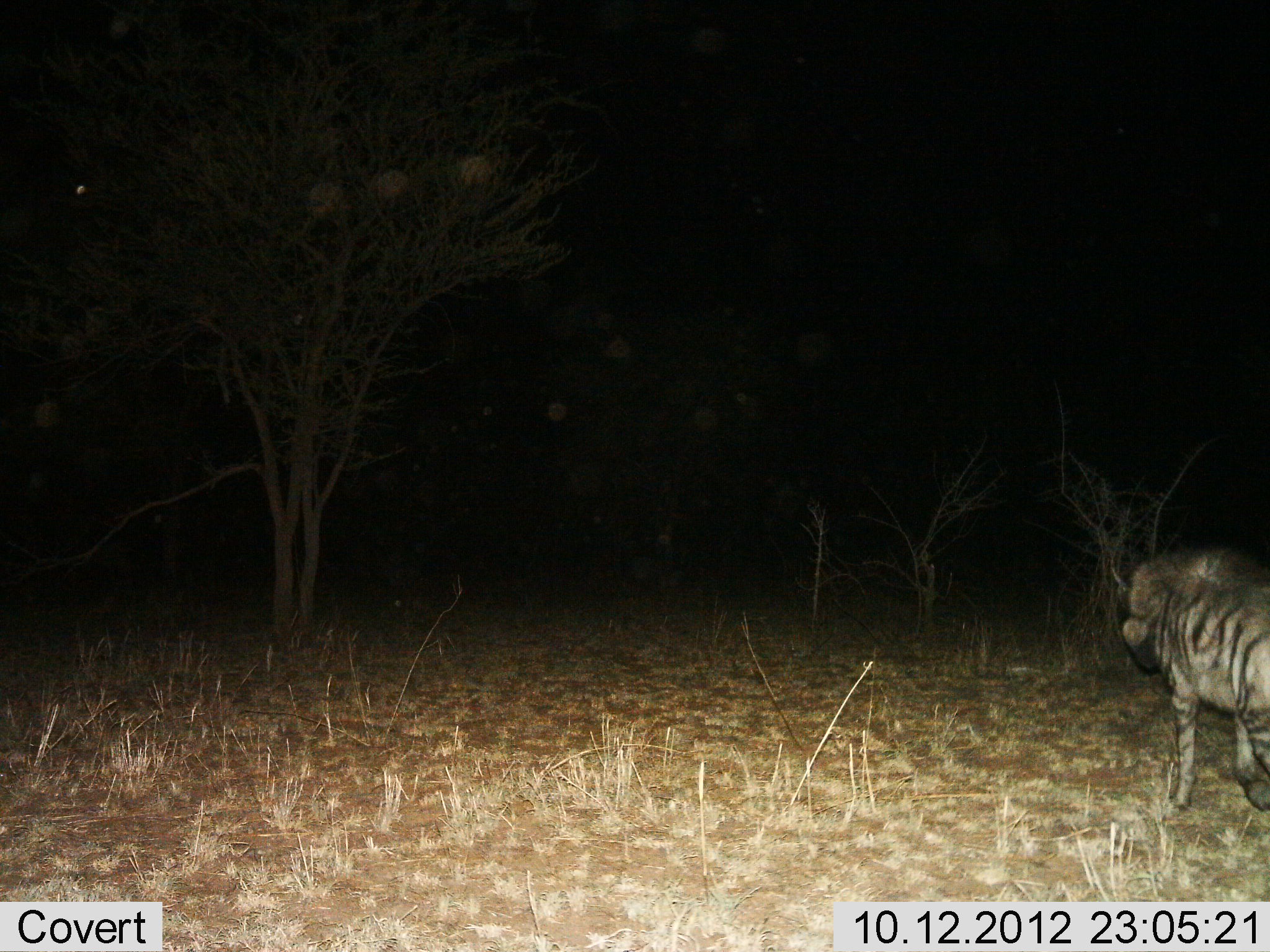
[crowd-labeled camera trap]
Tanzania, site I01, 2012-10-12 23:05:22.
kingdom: Animalia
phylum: Chordata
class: Mammalia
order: Carnivora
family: Hyaenidae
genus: Hyaena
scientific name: Hyaena hyaena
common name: striped hyena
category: hyenastriped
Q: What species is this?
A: Hyenastriped (striped hyena) (Hyaena hyaena).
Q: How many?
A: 1.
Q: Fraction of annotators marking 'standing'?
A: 30%.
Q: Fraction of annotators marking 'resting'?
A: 0%.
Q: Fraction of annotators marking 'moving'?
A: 70%.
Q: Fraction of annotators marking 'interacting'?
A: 0%.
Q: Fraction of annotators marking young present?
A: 0%.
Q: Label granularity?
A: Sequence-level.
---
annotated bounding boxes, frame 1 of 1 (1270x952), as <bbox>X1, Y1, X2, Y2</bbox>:
animal: <bbox>1107, 540, 1270, 811</bbox>